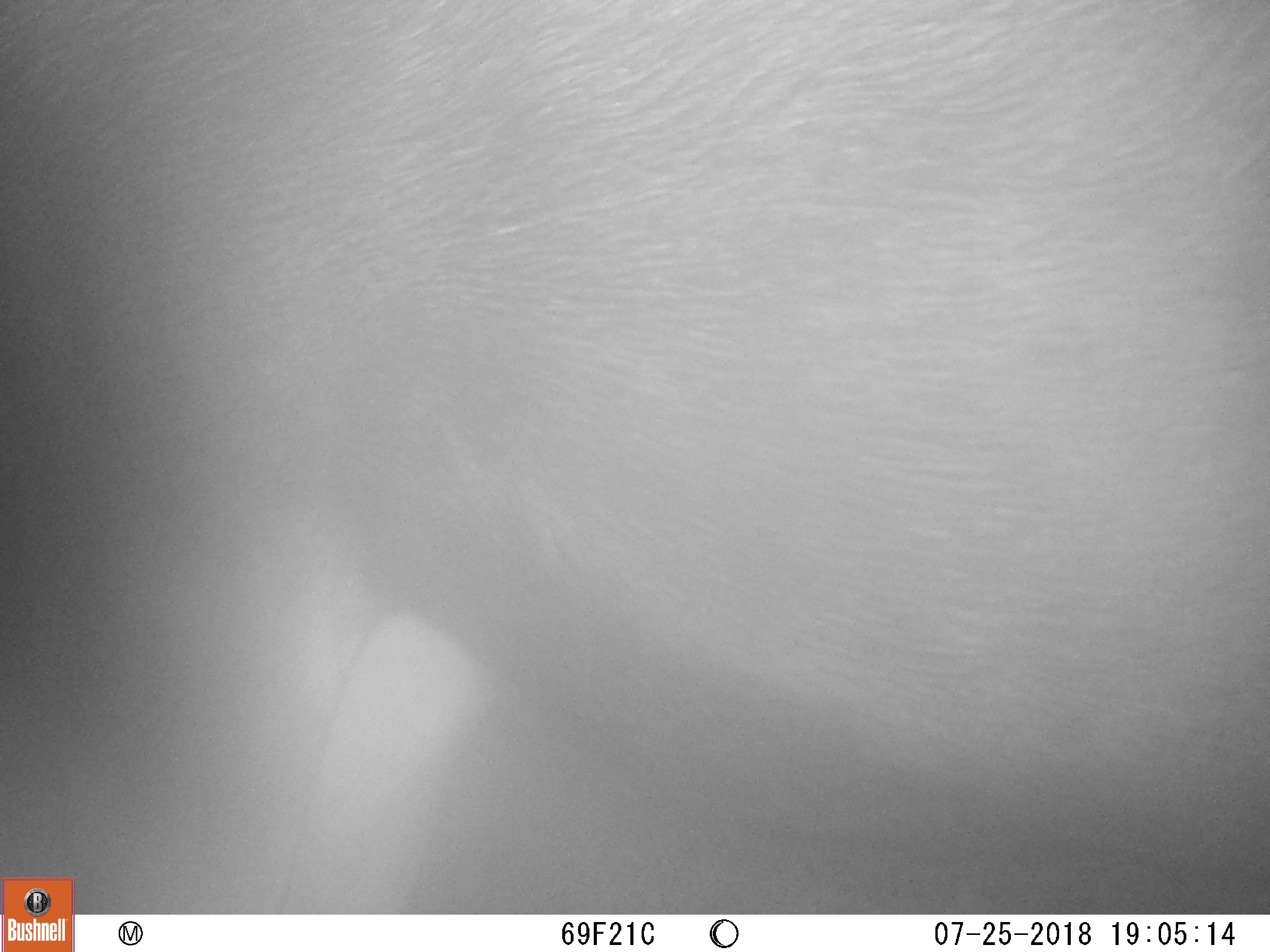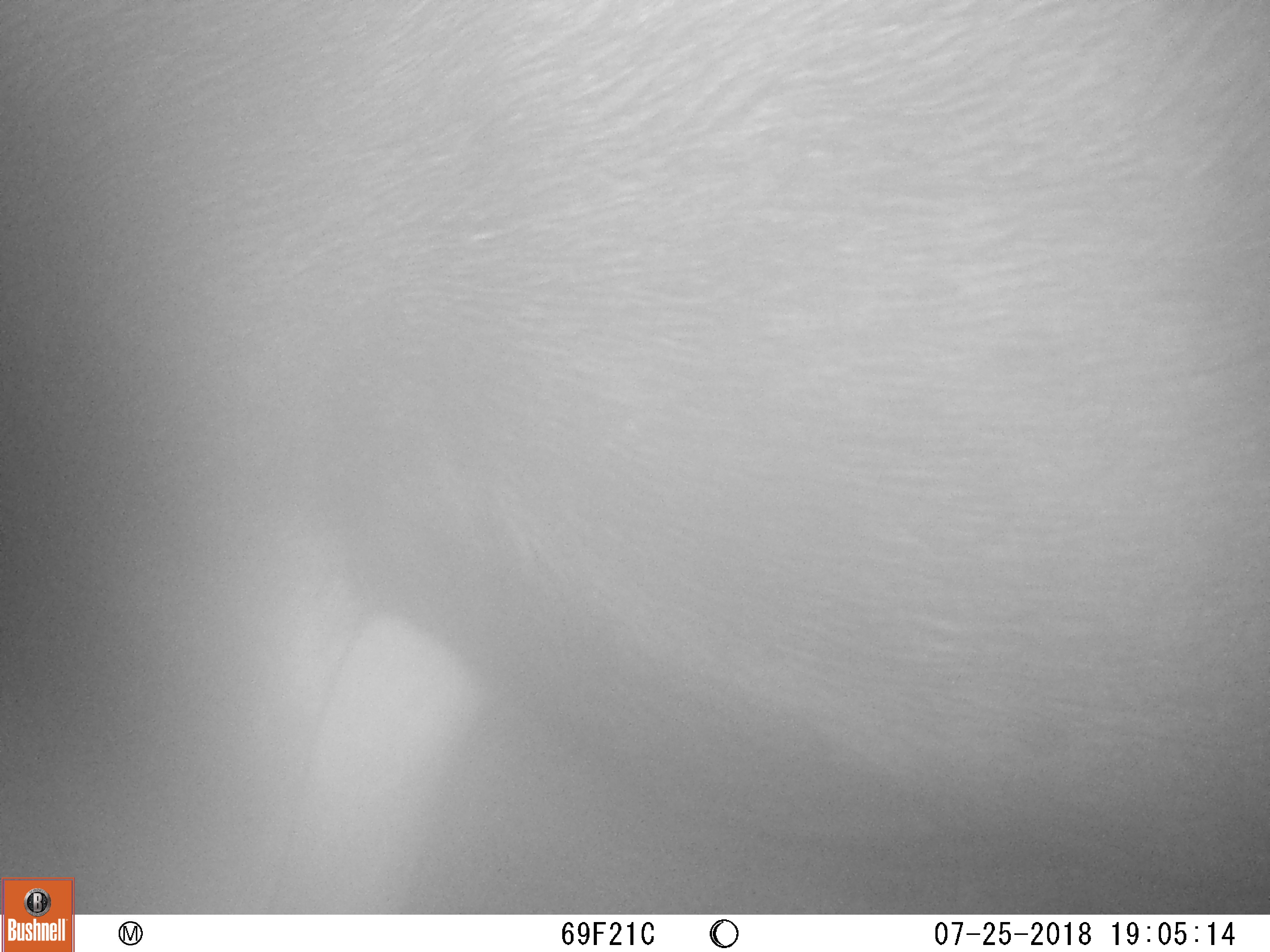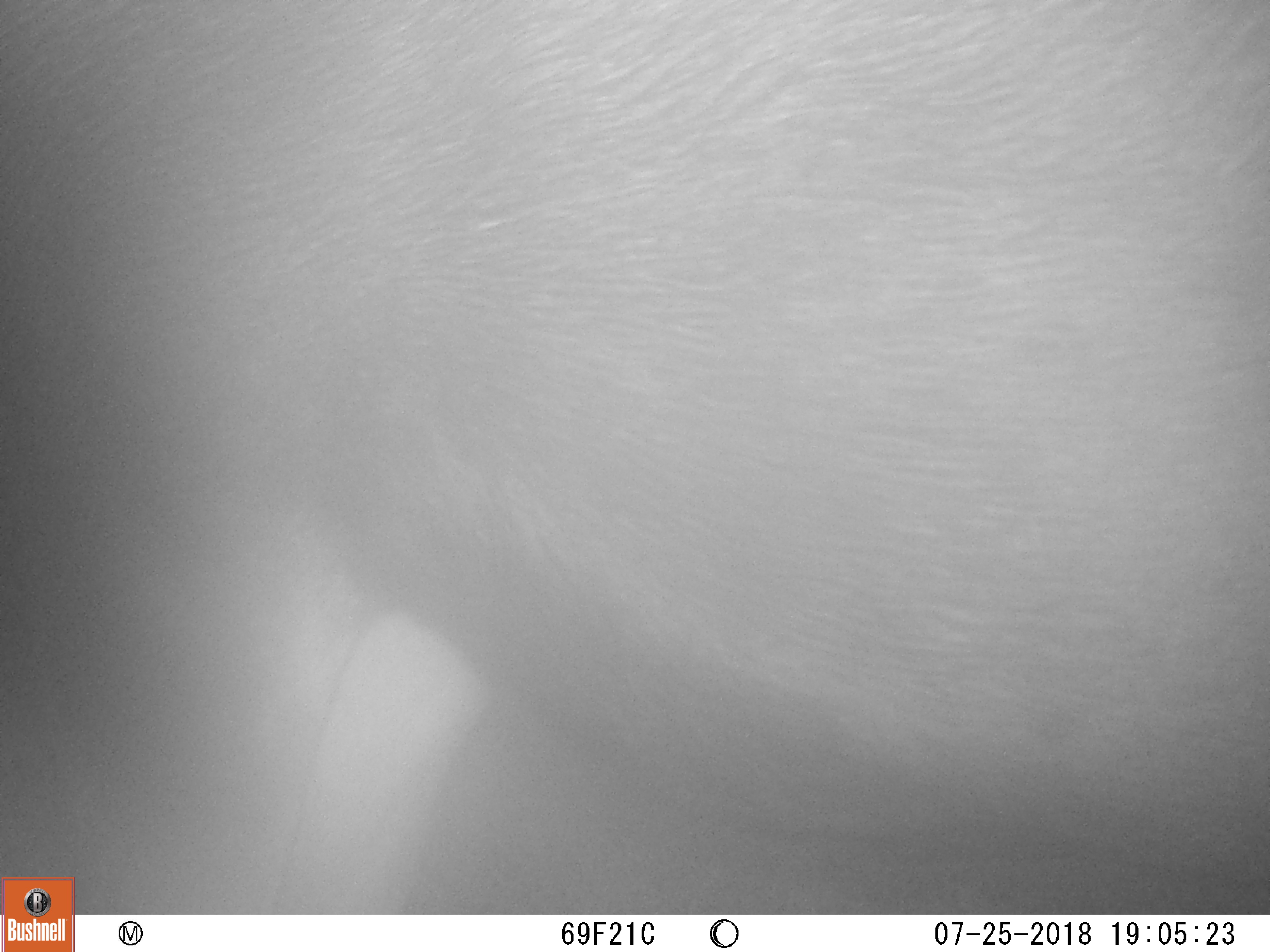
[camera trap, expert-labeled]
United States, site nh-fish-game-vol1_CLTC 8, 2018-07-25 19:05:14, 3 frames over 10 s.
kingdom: Animalia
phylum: Chordata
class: Mammalia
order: Artiodactyla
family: Cervidae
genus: Alces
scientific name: Alces alces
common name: moose